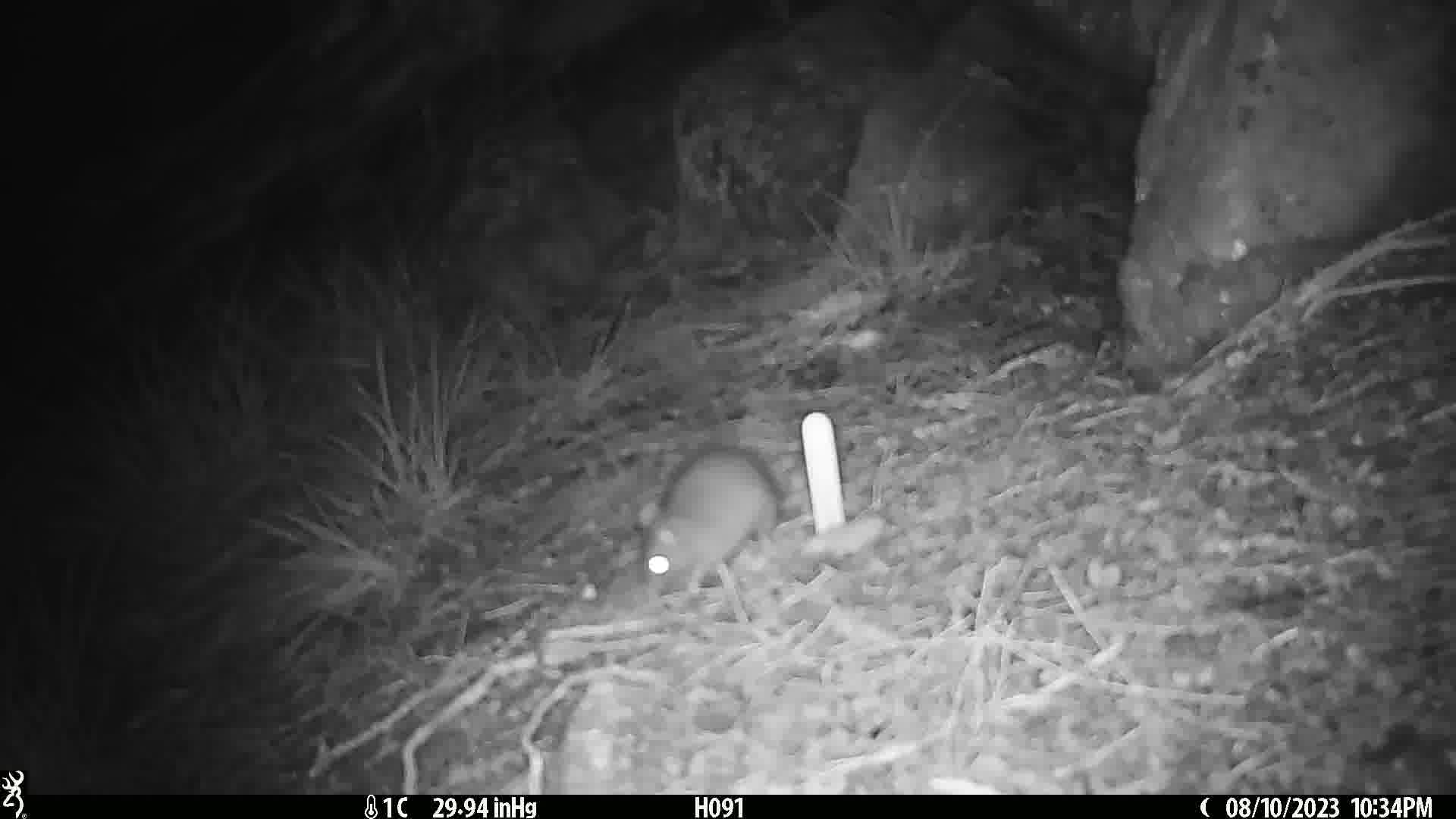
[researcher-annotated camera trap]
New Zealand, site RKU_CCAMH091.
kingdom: Animalia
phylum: Chordata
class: Mammalia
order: Rodentia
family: Muridae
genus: Rattus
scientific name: Rattus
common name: rat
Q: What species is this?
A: Rat (Rattus).